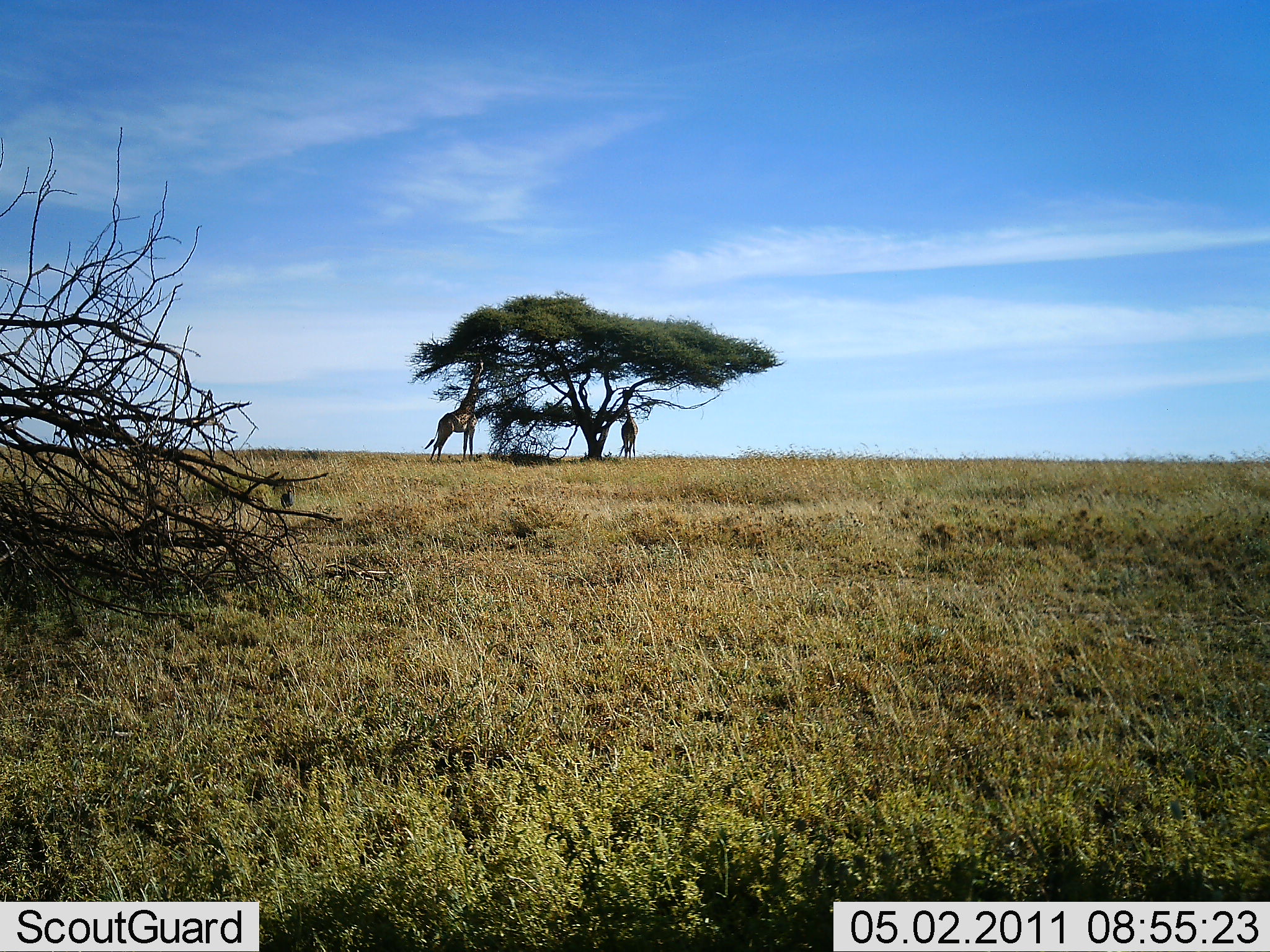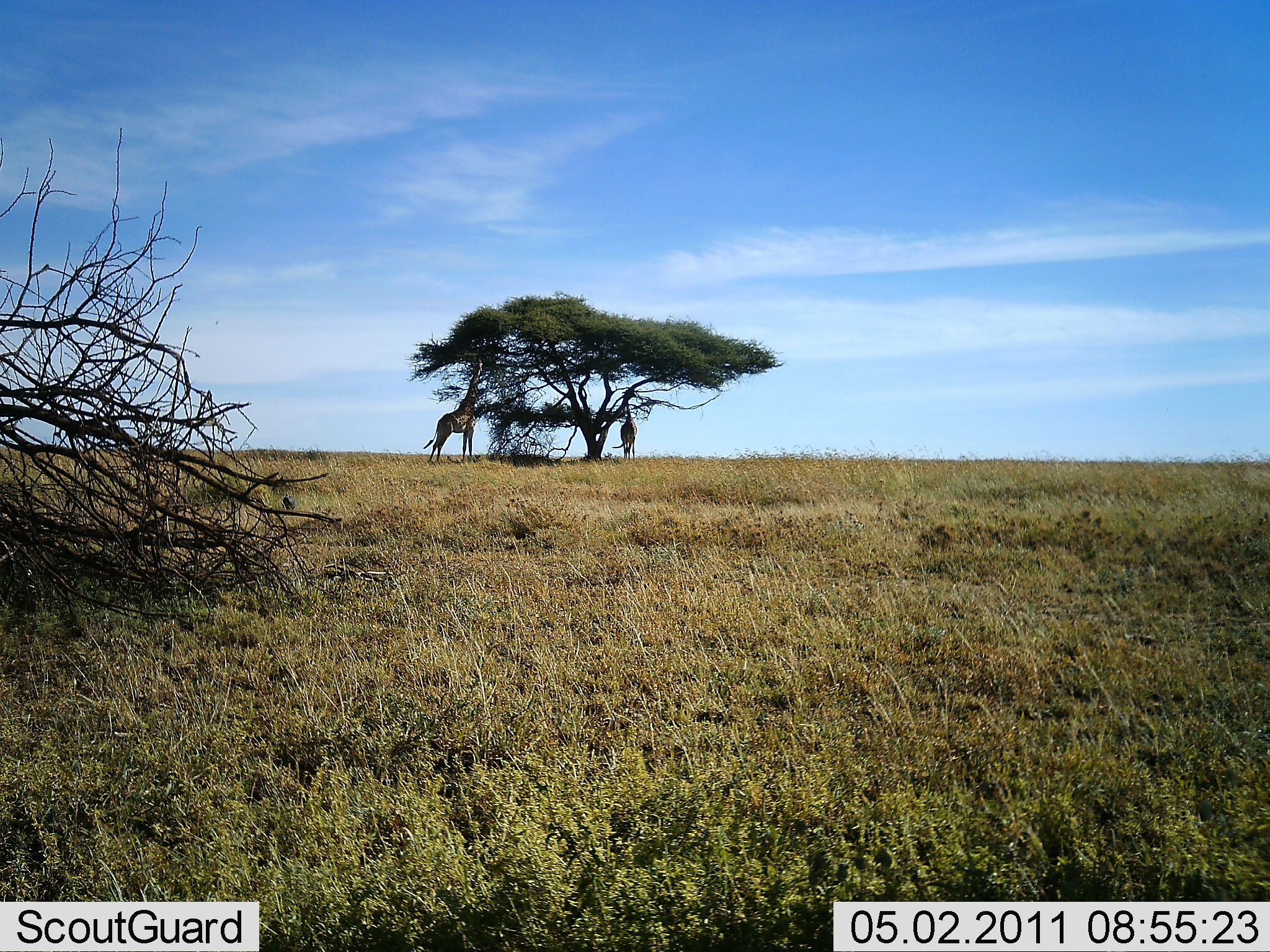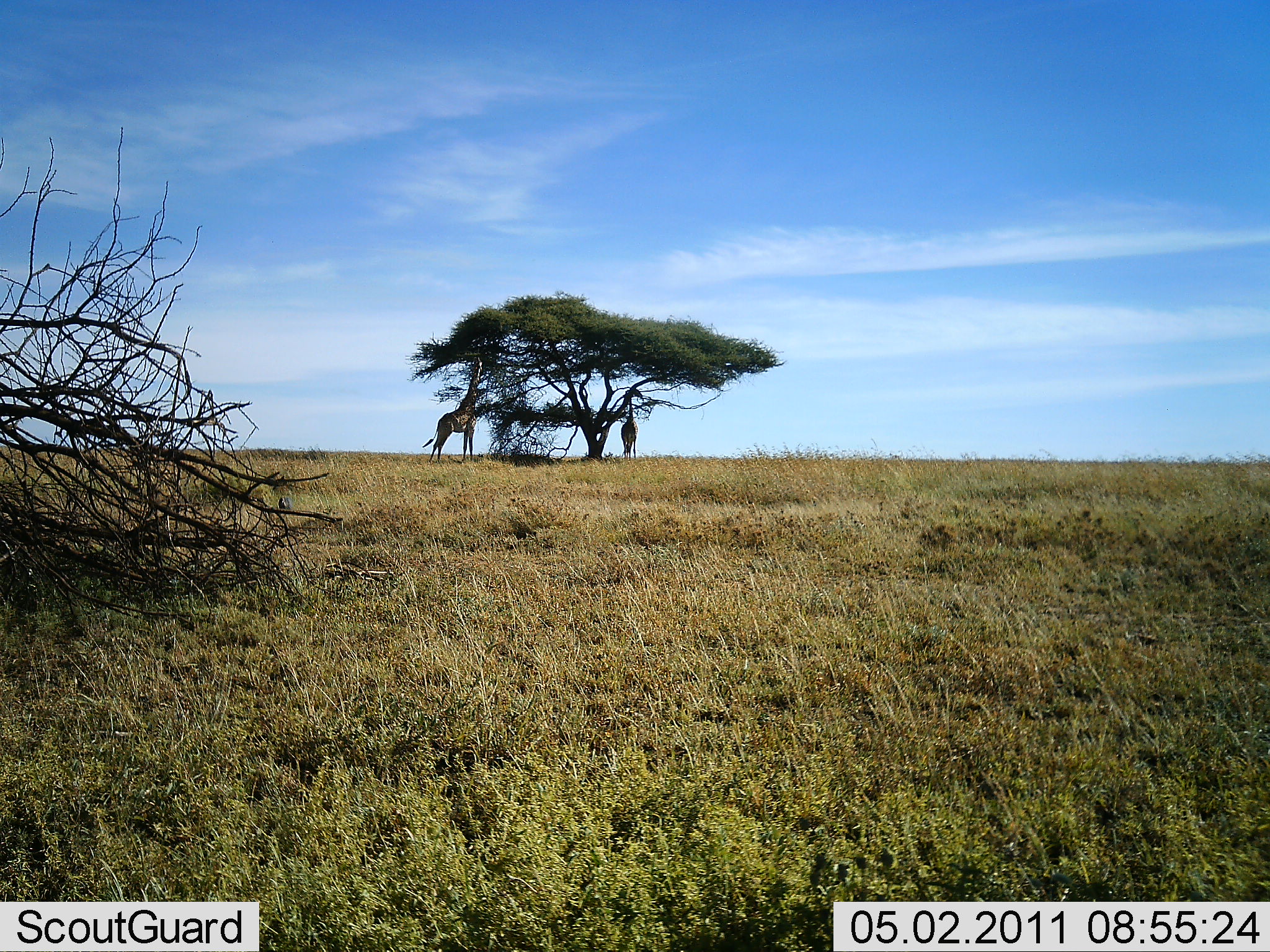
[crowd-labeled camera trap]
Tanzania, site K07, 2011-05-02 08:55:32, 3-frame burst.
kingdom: Animalia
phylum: Chordata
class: Mammalia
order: Artiodactyla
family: Giraffidae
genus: Giraffa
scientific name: Giraffa camelopardalis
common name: giraffe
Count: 2.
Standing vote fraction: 50%.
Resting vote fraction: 0%.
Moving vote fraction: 0%.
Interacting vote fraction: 0%.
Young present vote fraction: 0%.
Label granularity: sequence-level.